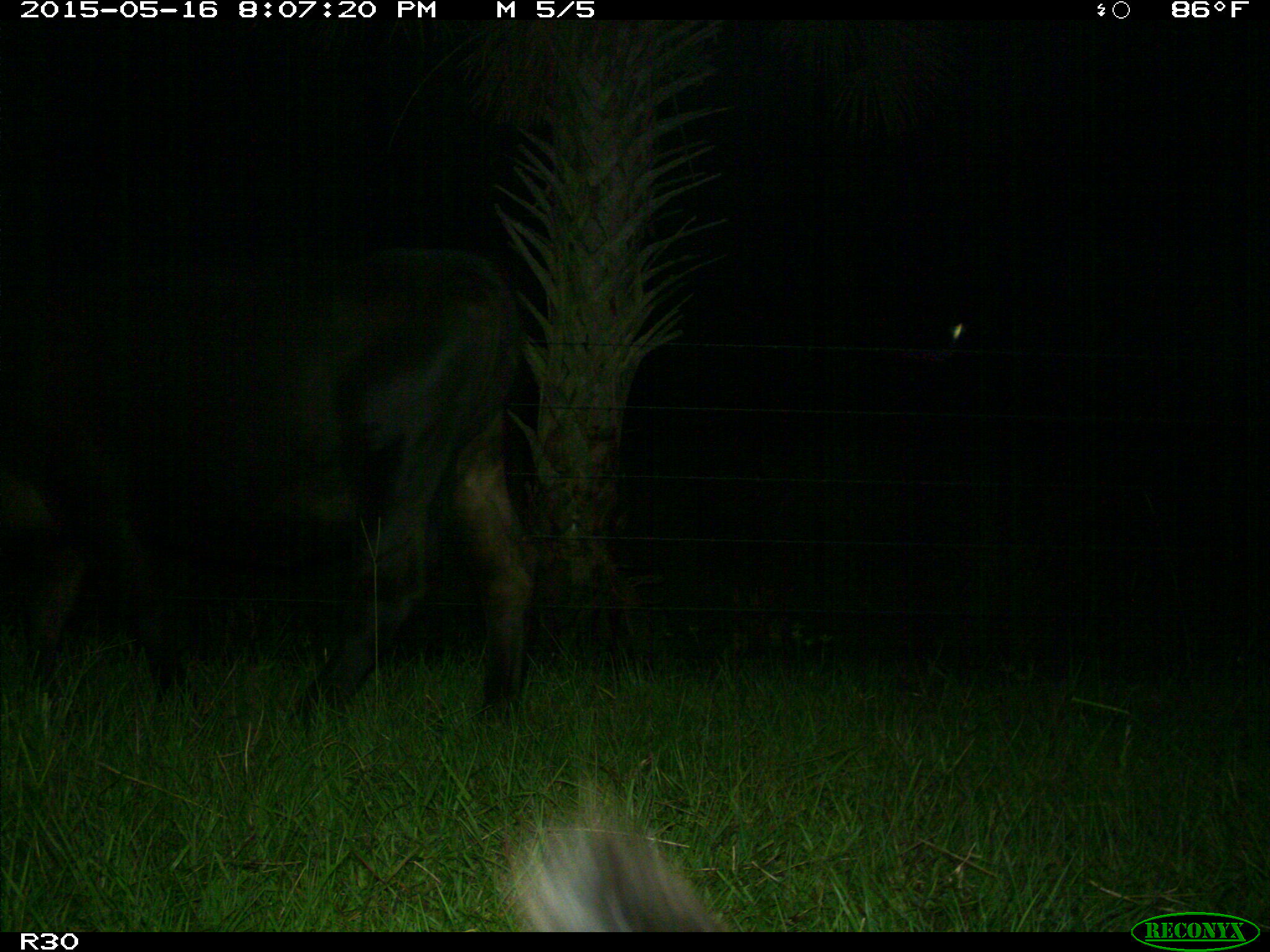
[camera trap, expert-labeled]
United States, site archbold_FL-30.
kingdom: Animalia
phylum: Chordata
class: Mammalia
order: Artiodactyla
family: Bovidae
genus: Bos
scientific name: Bos taurus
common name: domestic cow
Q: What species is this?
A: Bos taurus (domestic cow).